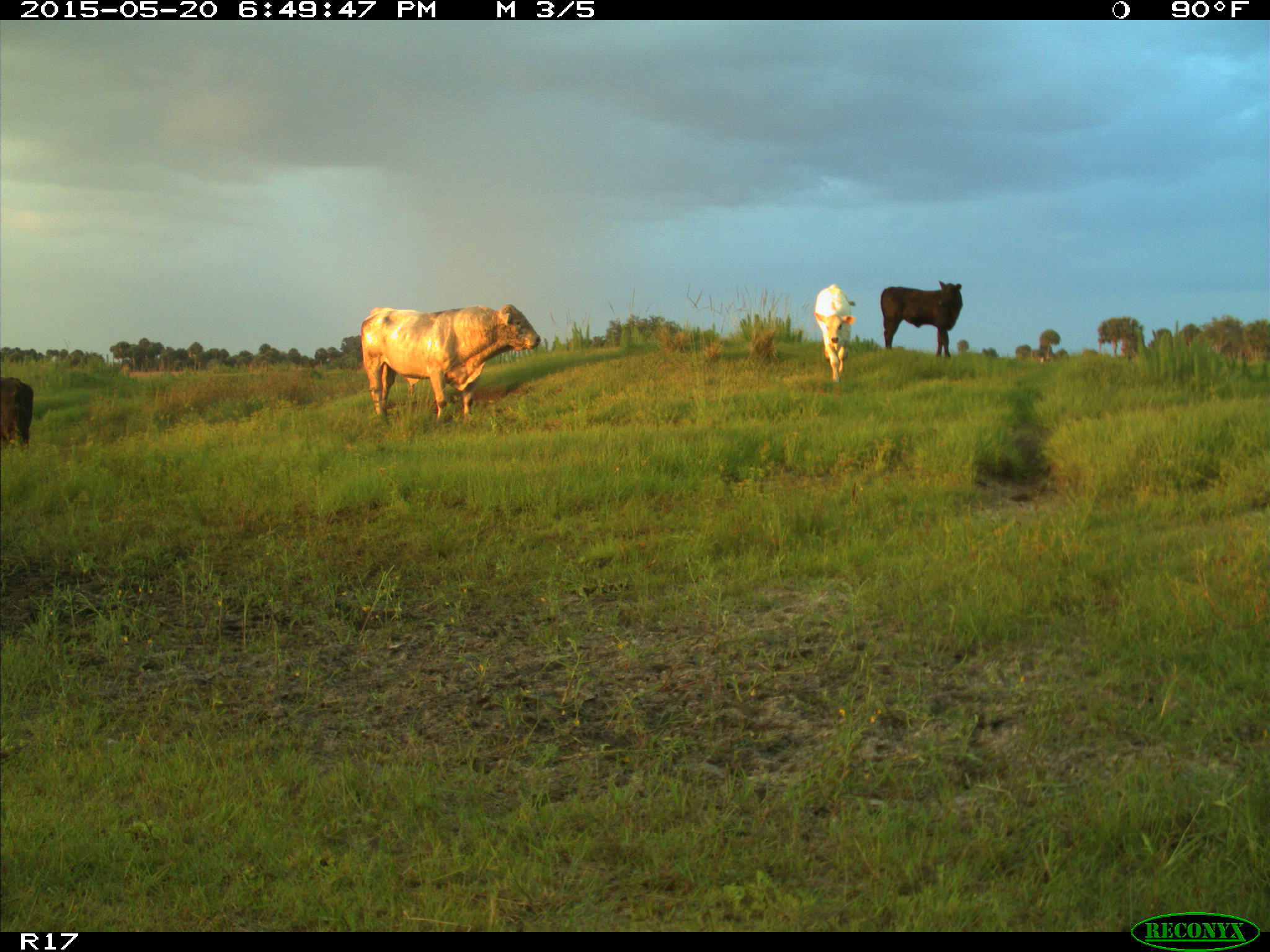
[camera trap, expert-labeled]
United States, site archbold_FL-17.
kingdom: Animalia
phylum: Chordata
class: Mammalia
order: Artiodactyla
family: Bovidae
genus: Bos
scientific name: Bos taurus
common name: domestic cow